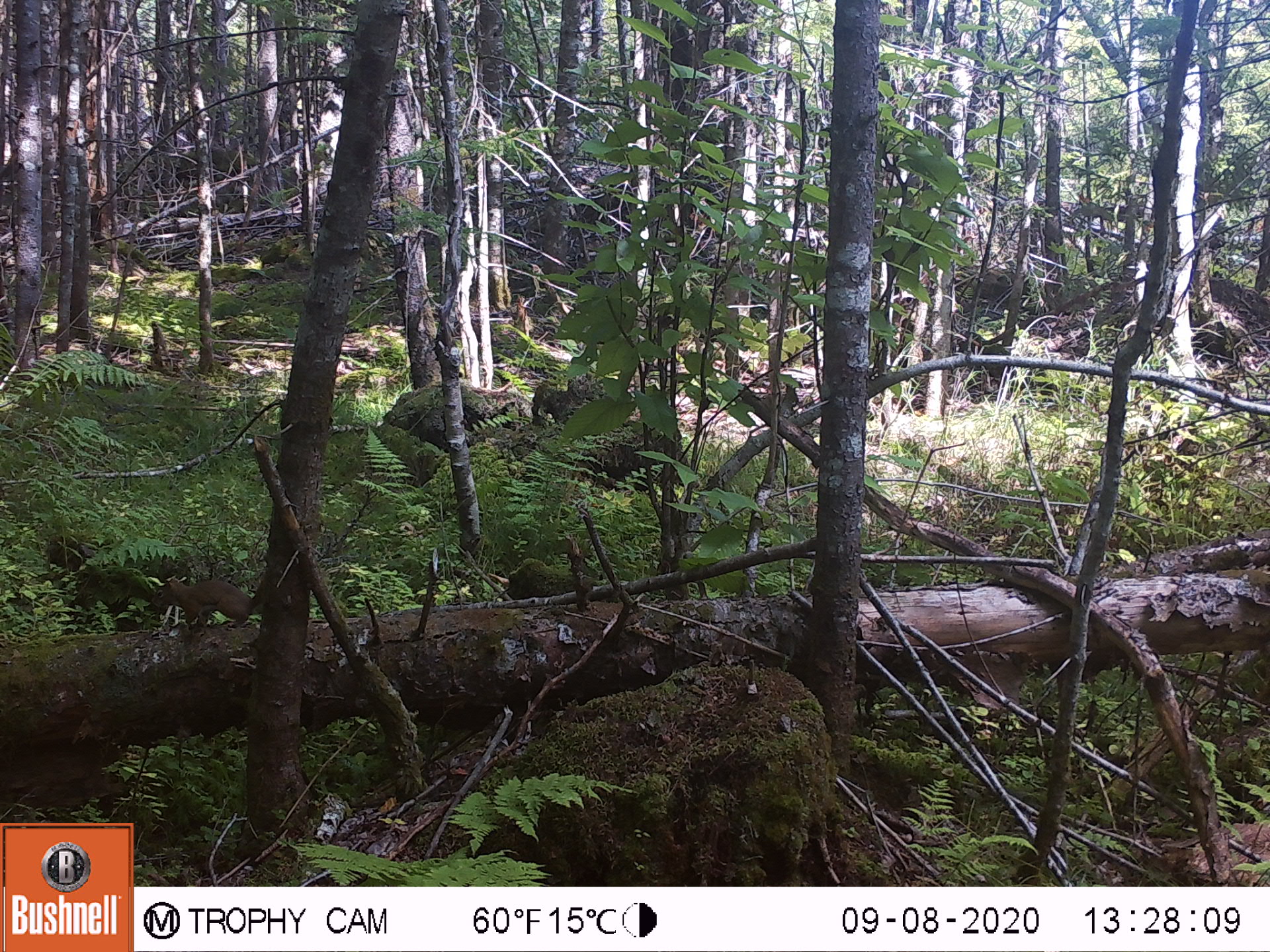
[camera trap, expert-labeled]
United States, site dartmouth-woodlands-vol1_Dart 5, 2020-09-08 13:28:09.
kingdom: Animalia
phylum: Chordata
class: Mammalia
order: Rodentia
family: Sciuridae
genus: Sciurus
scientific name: Sciurus carolinensis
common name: gray squirrel